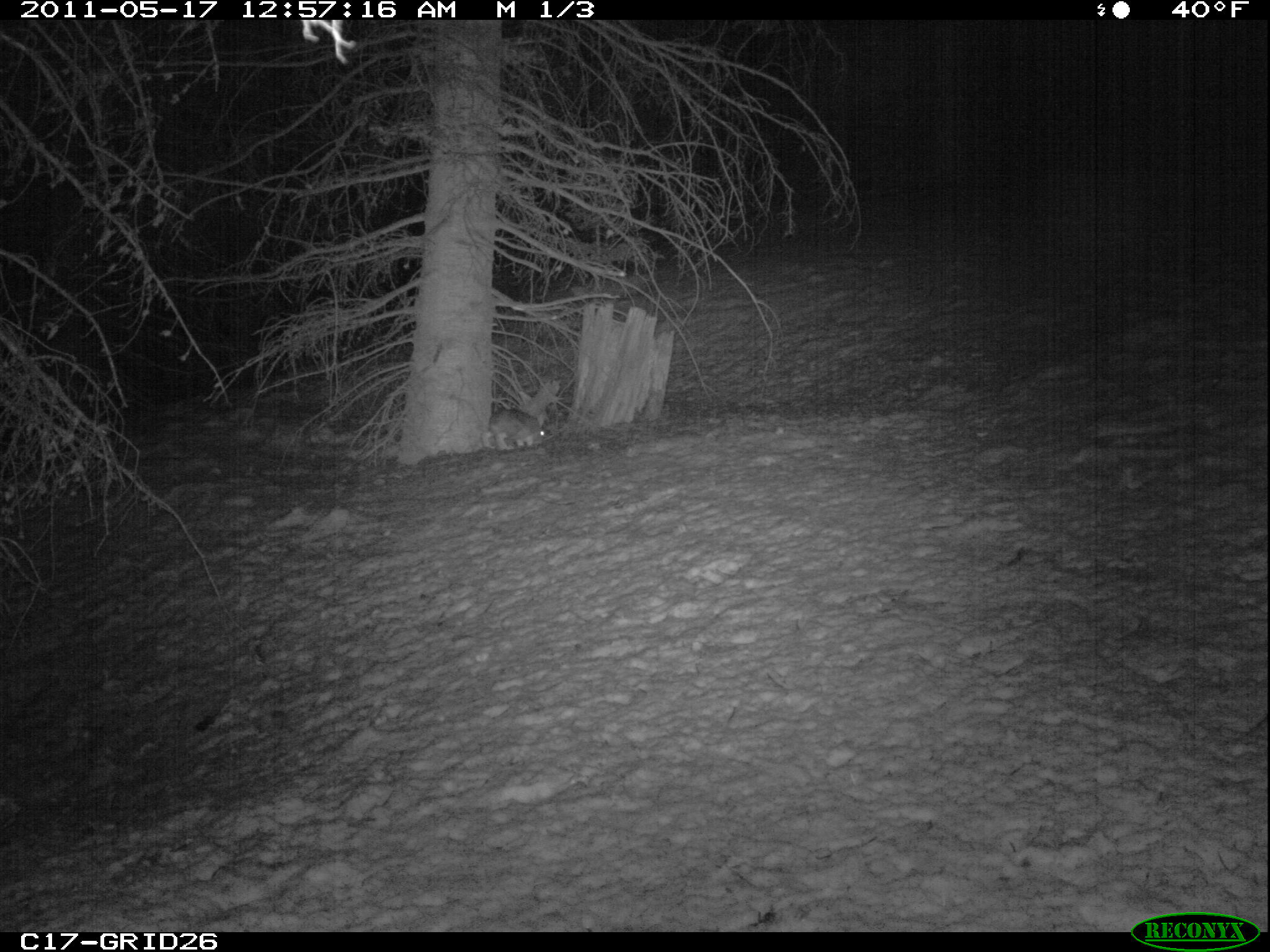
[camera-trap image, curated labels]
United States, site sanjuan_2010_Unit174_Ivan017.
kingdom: Animalia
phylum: Chordata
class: Mammalia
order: Lagomorpha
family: Leporidae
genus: Lepus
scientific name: Lepus americanus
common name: snowshoe hare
Lepus americanus (snowshoe hare).